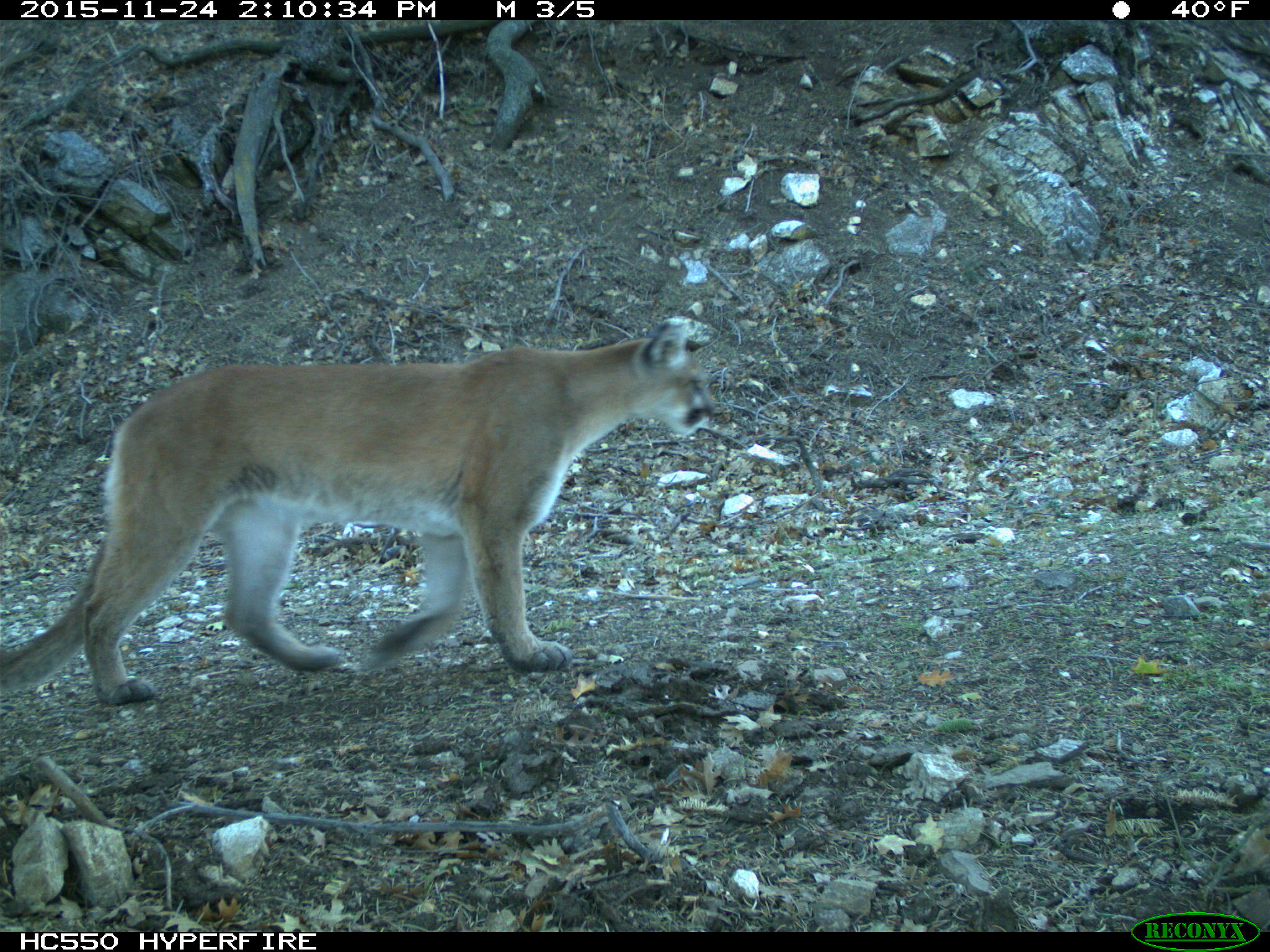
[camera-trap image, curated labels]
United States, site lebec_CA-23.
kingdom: Animalia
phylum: Chordata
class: Mammalia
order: Carnivora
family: Felidae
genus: Puma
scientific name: Puma concolor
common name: mountain lion